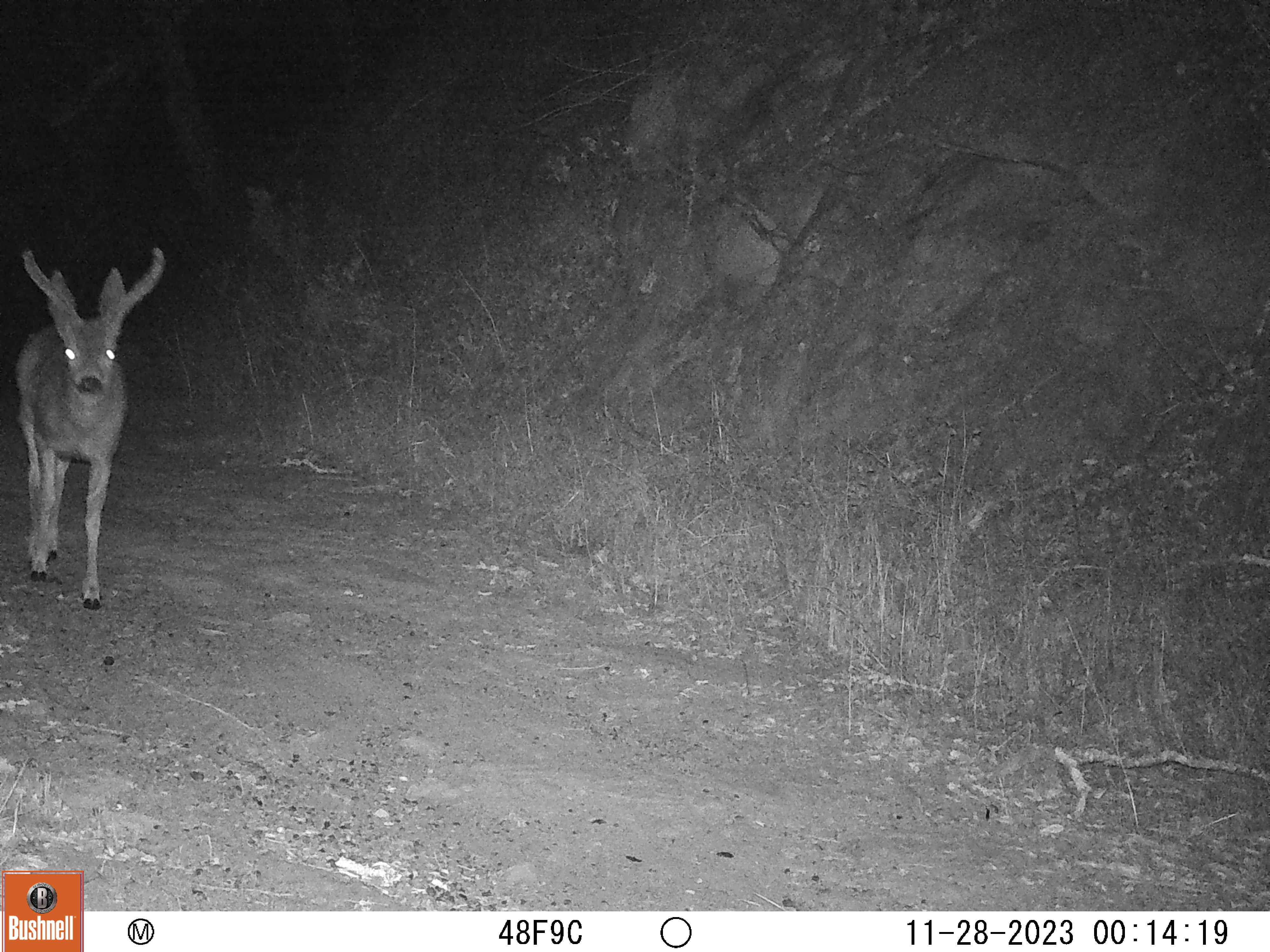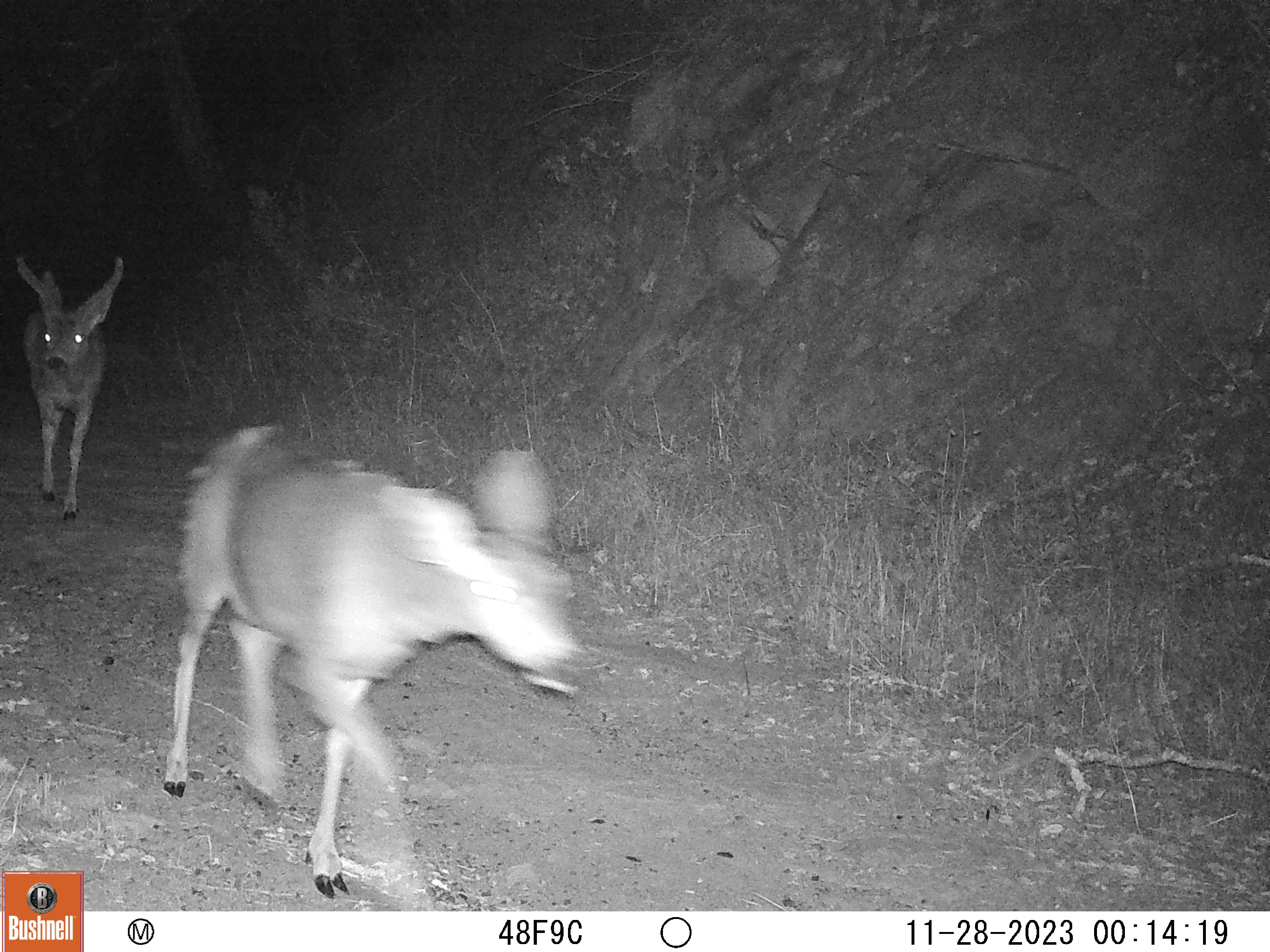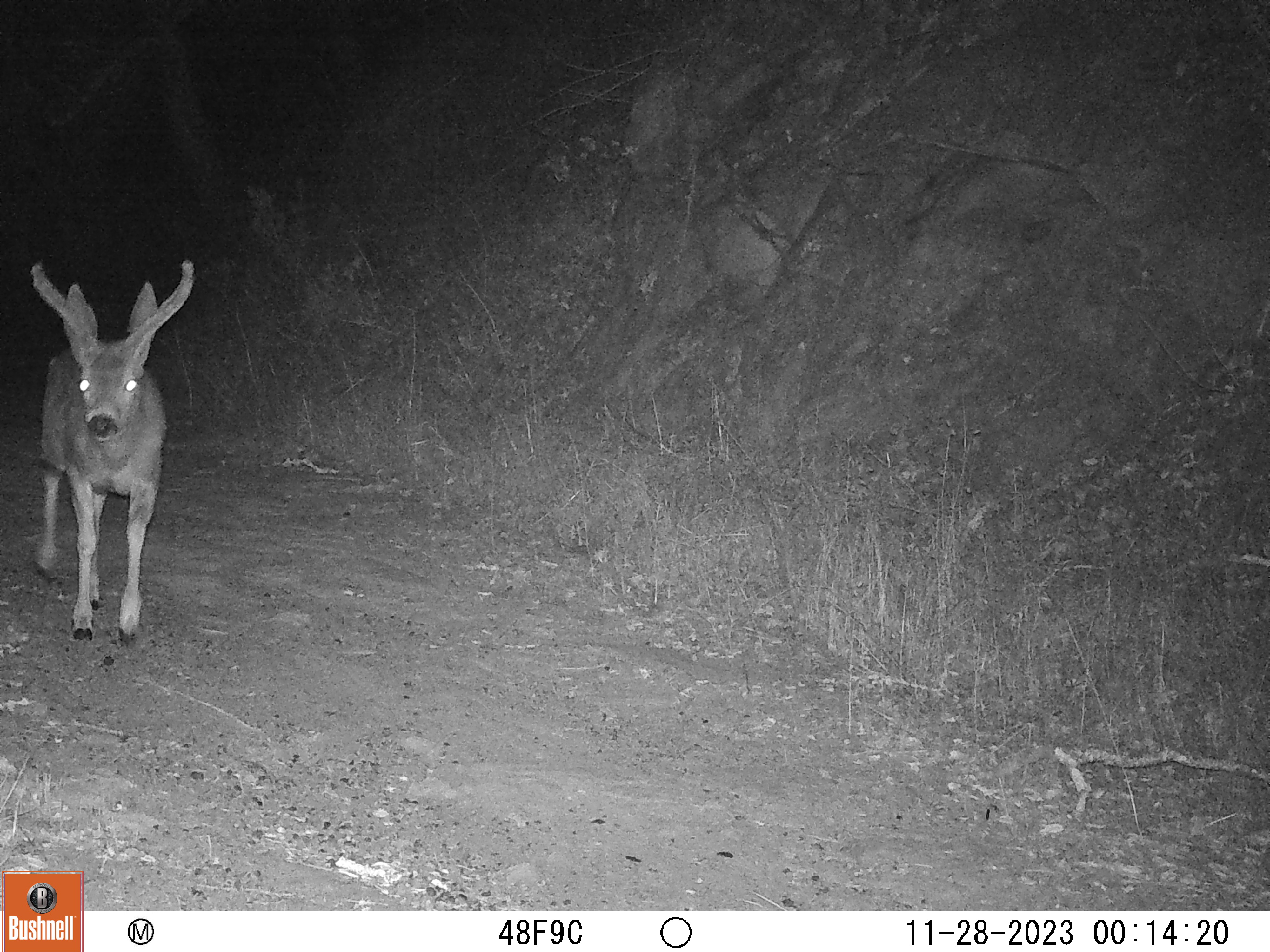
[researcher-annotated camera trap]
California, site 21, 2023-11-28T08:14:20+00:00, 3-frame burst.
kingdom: Animalia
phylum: Chordata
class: Mammalia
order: Artiodactyla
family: Cervidae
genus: Odocoileus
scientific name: Odocoileus hemionus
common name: mule deer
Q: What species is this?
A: Mule deer (Odocoileus hemionus).